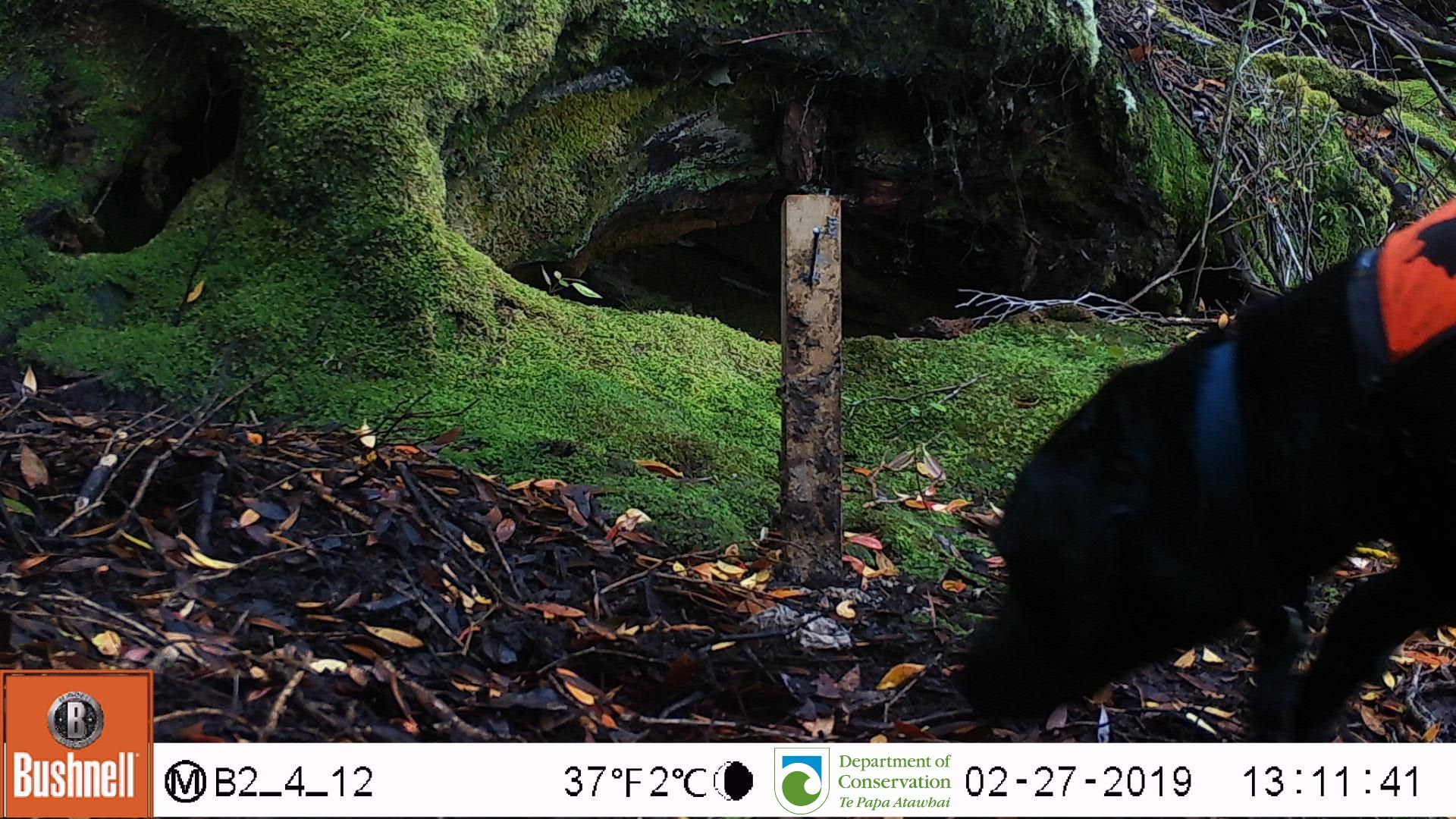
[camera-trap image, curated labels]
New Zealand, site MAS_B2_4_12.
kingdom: Animalia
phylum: Chordata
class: Mammalia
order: Carnivora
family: Canidae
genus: Canis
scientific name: Canis familiaris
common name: domestic dog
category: dog